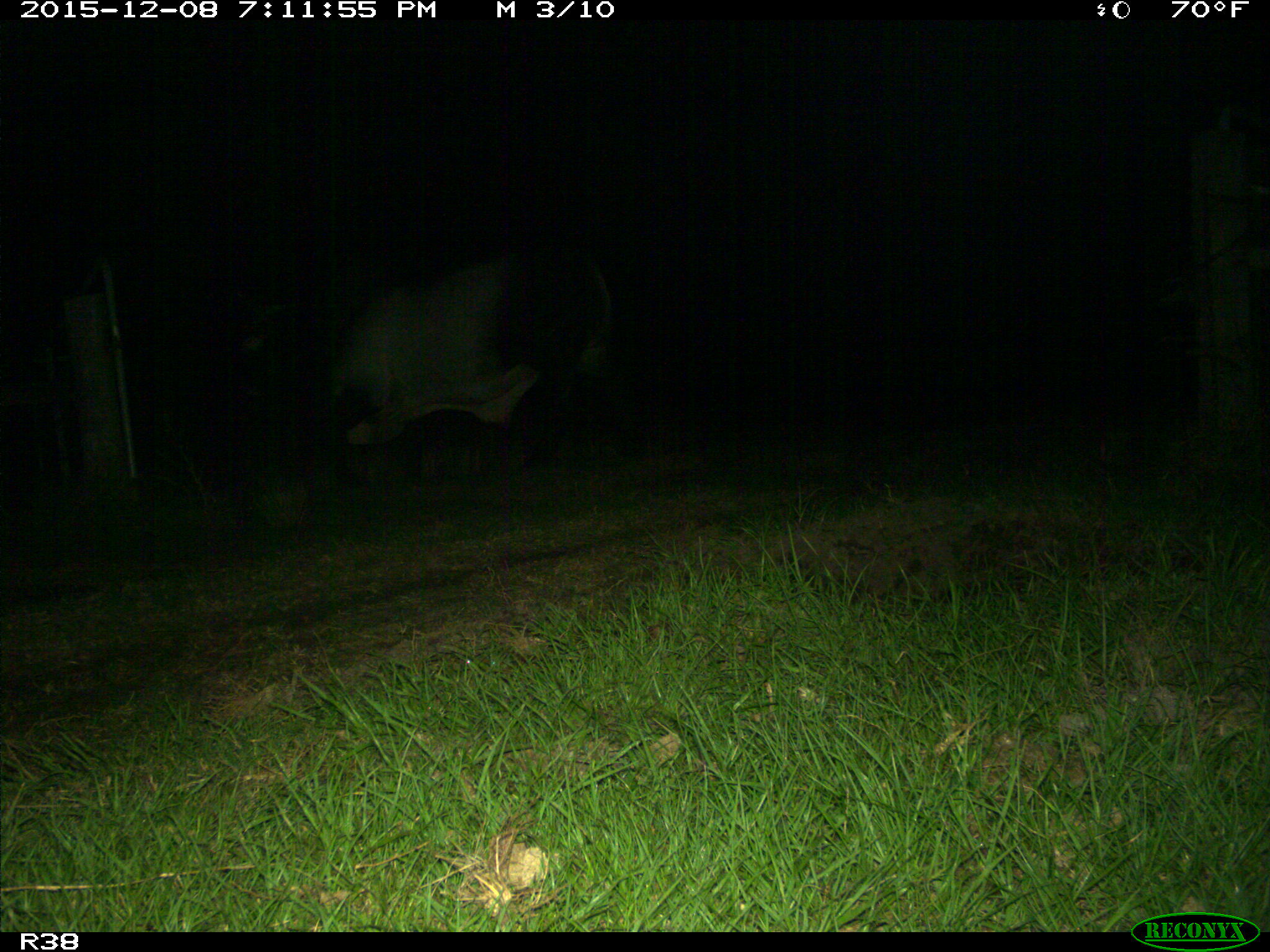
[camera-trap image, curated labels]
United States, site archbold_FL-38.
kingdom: Animalia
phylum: Chordata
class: Mammalia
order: Artiodactyla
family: Bovidae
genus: Bos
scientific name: Bos taurus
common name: domestic cow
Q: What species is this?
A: Bos taurus (domestic cow).